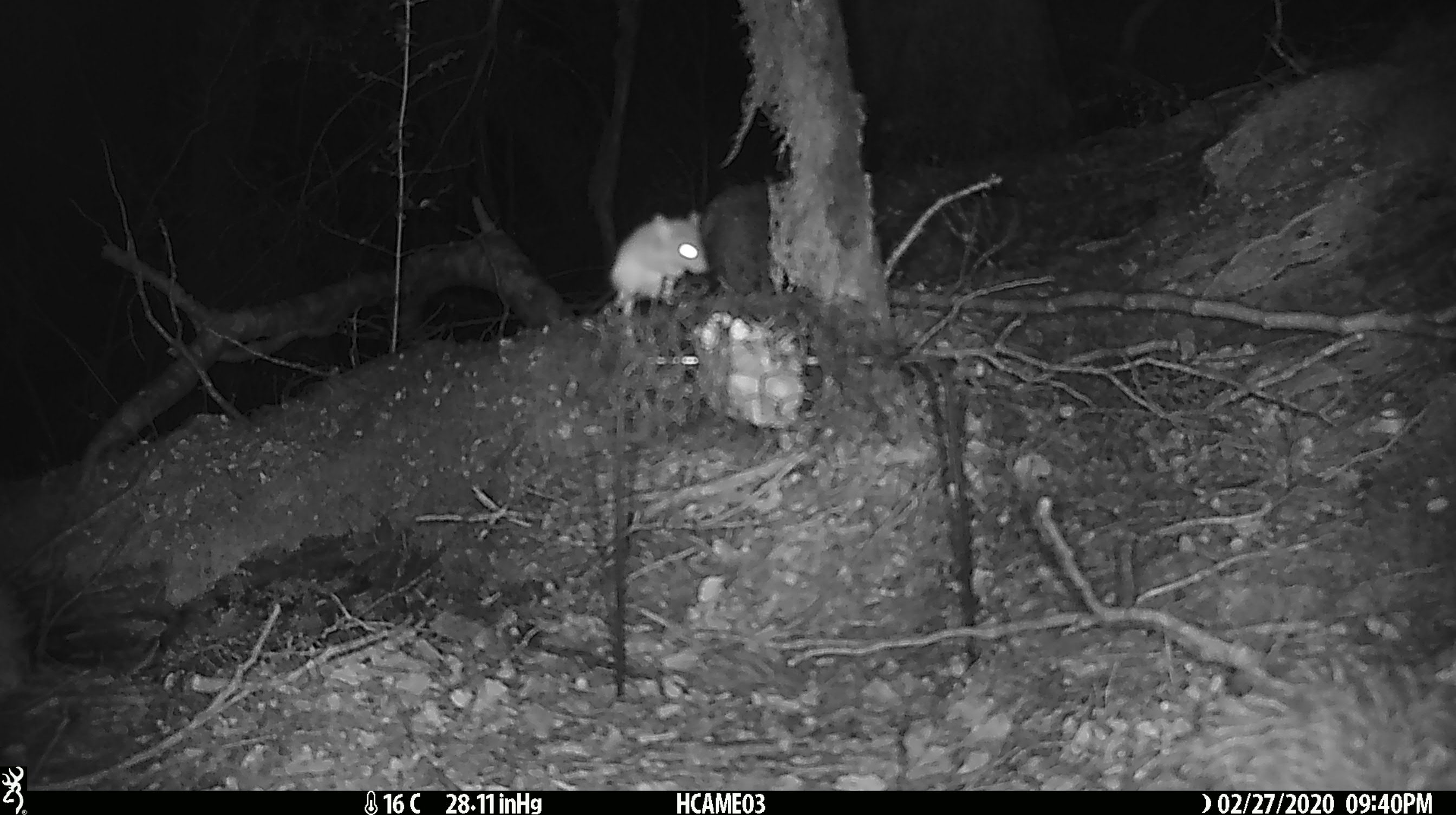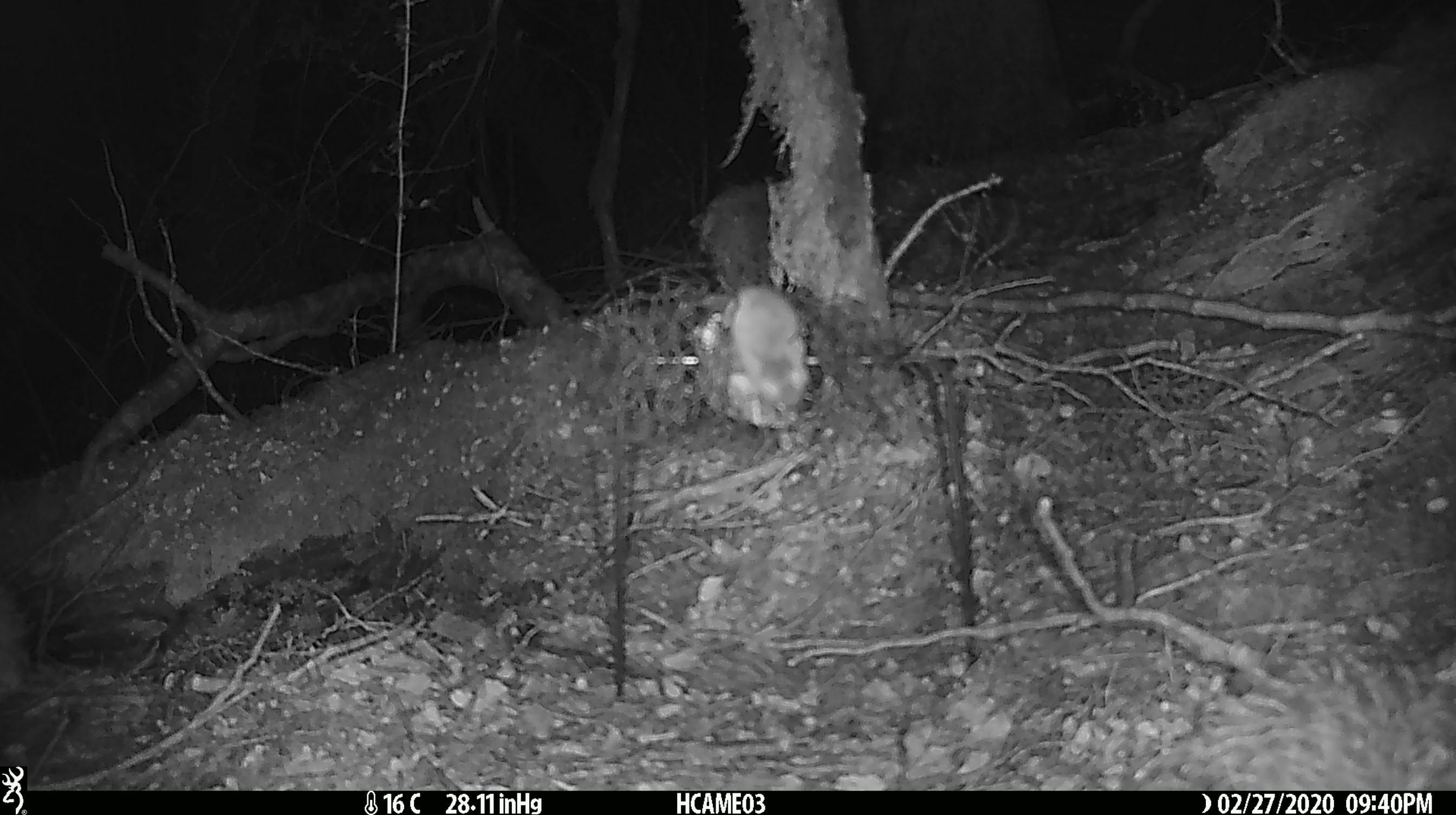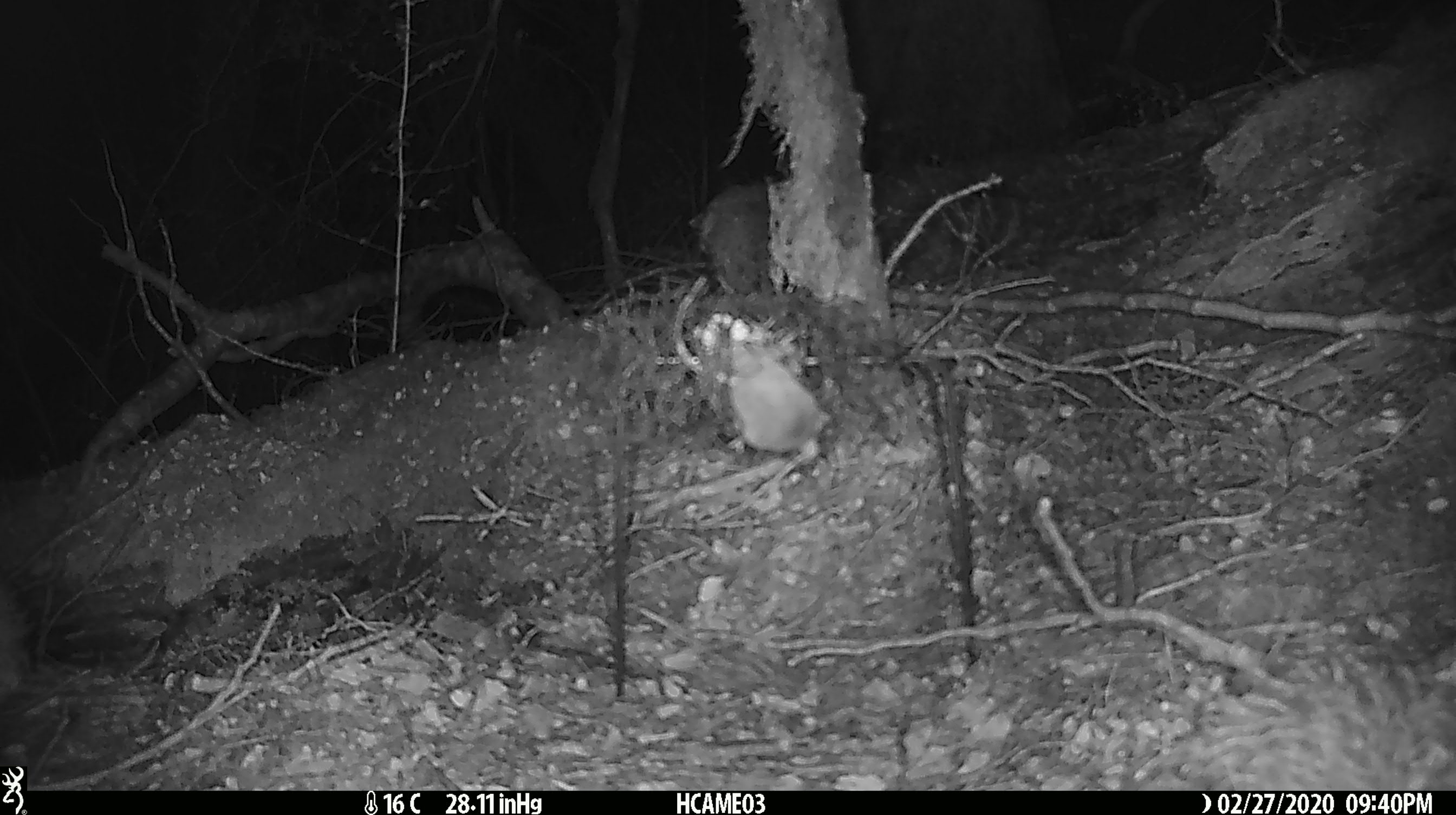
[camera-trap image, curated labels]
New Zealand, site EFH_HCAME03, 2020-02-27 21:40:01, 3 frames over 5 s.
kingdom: Animalia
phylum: Chordata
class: Mammalia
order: Rodentia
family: Muridae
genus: Mus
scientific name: Mus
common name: mouse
Mouse (Mus).